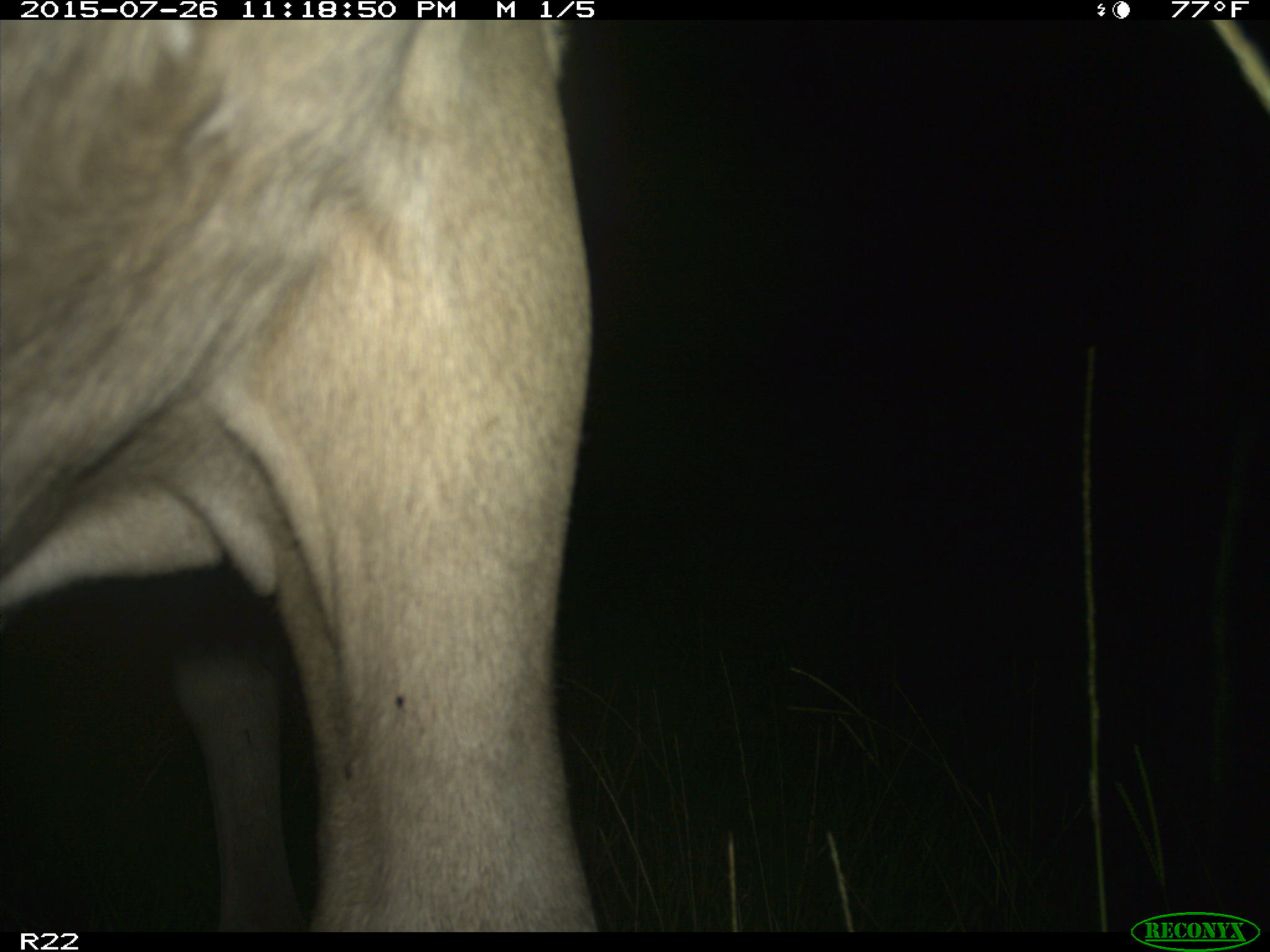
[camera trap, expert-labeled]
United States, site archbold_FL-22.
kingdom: Animalia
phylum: Chordata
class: Mammalia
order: Artiodactyla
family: Bovidae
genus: Bos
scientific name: Bos taurus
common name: domestic cow